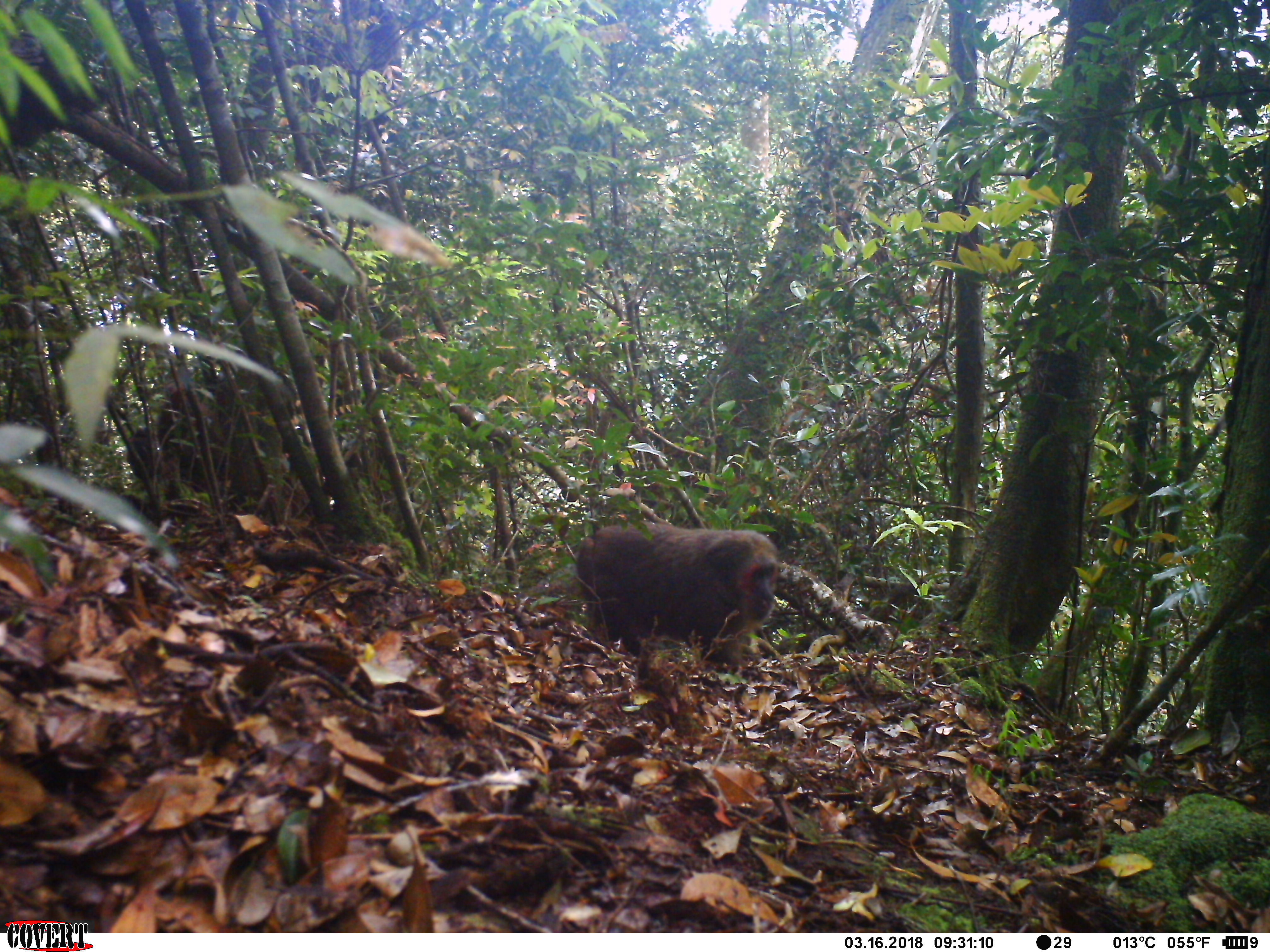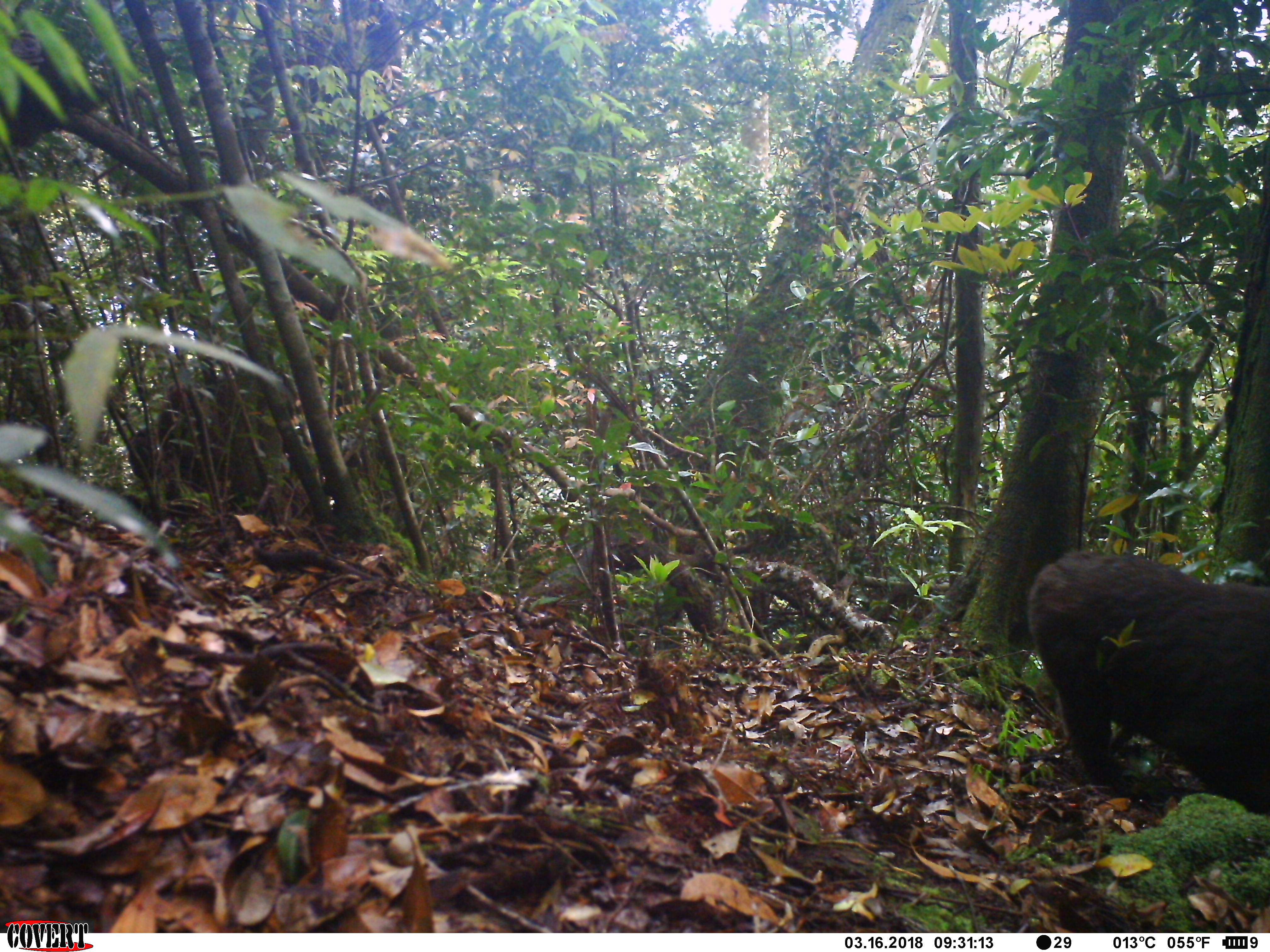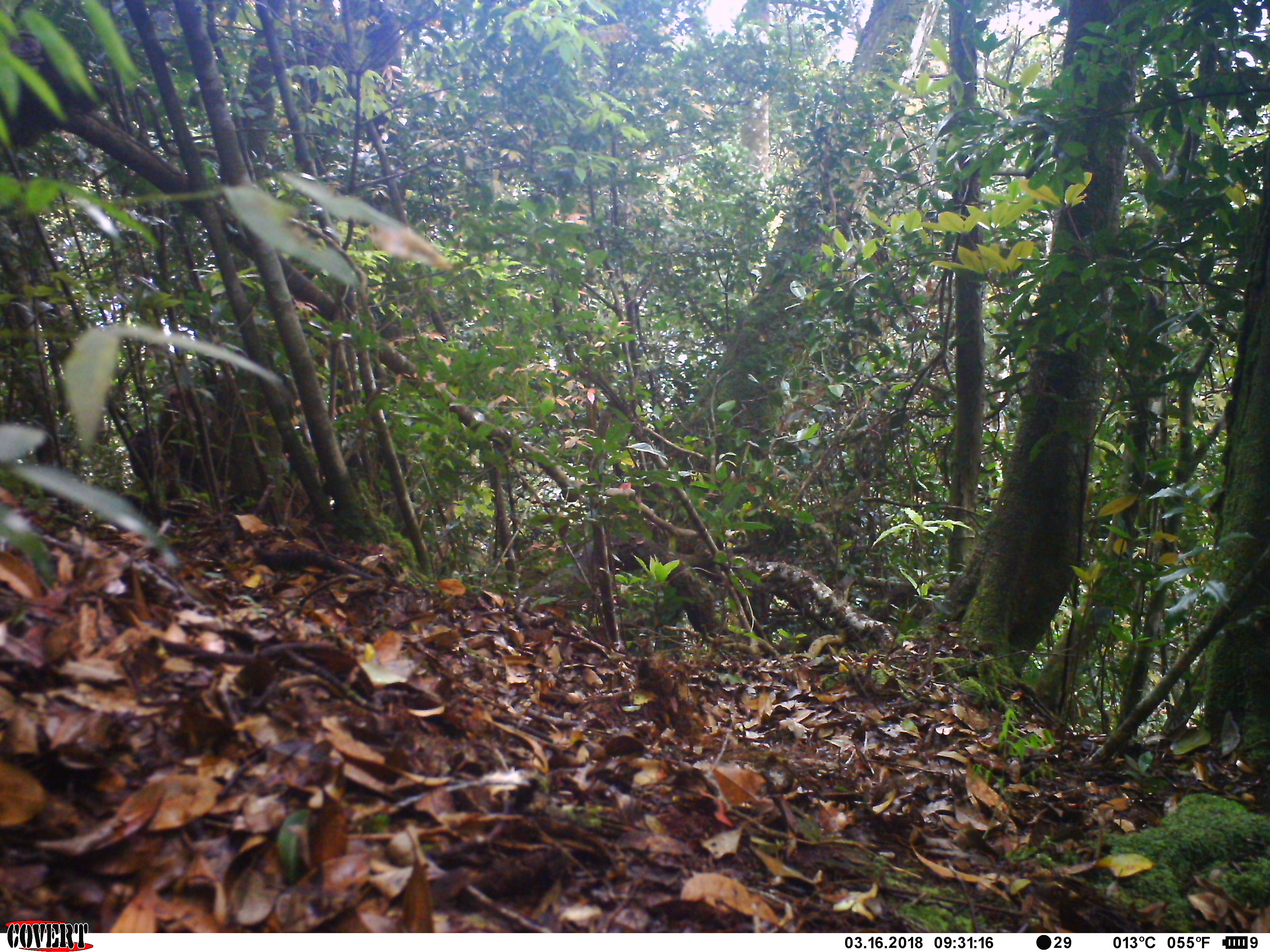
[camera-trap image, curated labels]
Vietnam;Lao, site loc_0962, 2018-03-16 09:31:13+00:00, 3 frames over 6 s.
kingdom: Animalia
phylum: Chordata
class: Mammalia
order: Primates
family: Cercopithecidae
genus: Macaca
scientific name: Macaca arctoides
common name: stump-tailed macaque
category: stump tailed macaque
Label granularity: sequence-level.